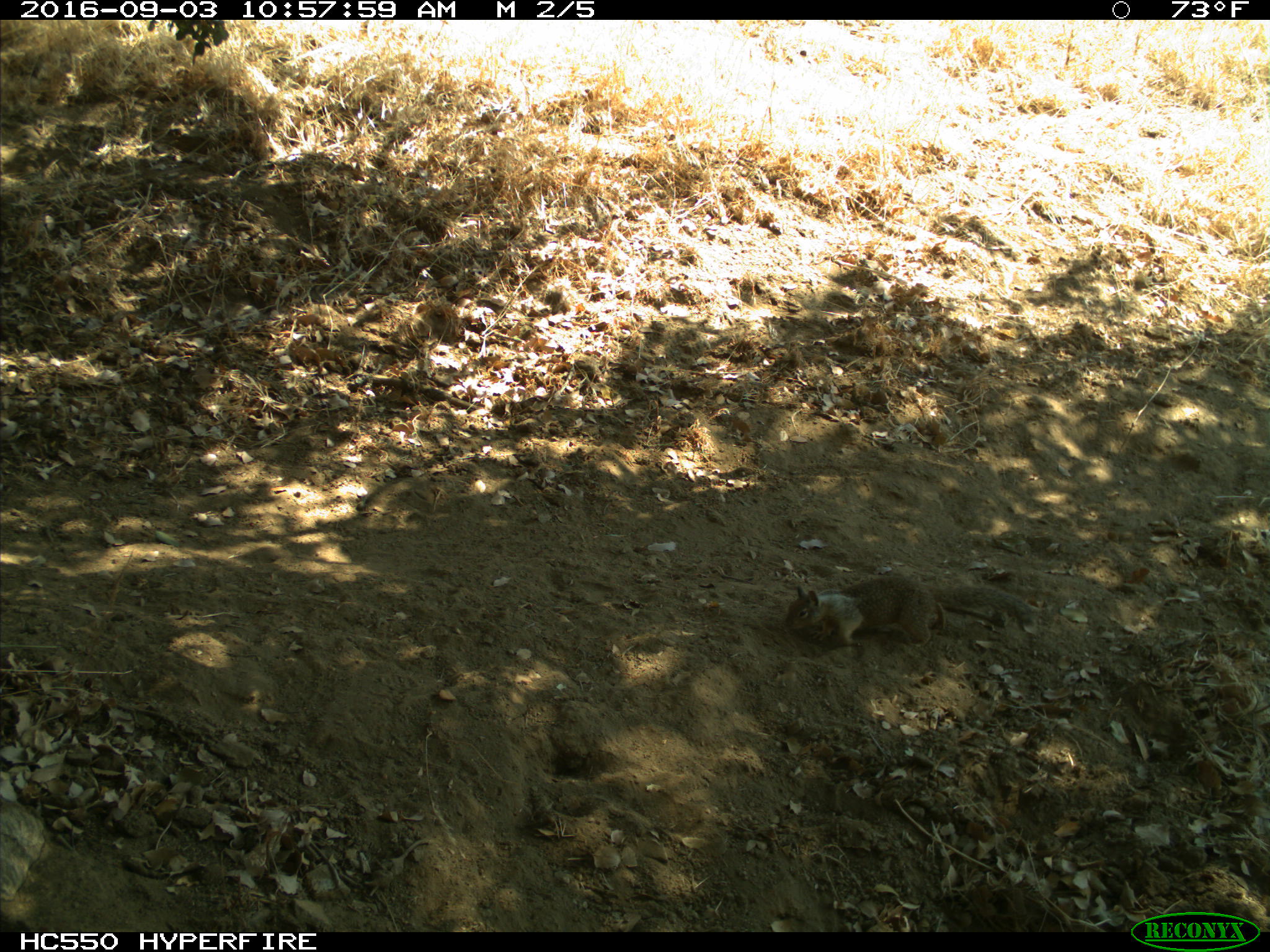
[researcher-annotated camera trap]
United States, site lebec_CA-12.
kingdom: Animalia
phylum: Chordata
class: Mammalia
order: Rodentia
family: Sciuridae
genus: Otospermophilus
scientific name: Otospermophilus beecheyi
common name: california ground squirrel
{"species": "Otospermophilus beecheyi (california ground squirrel)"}